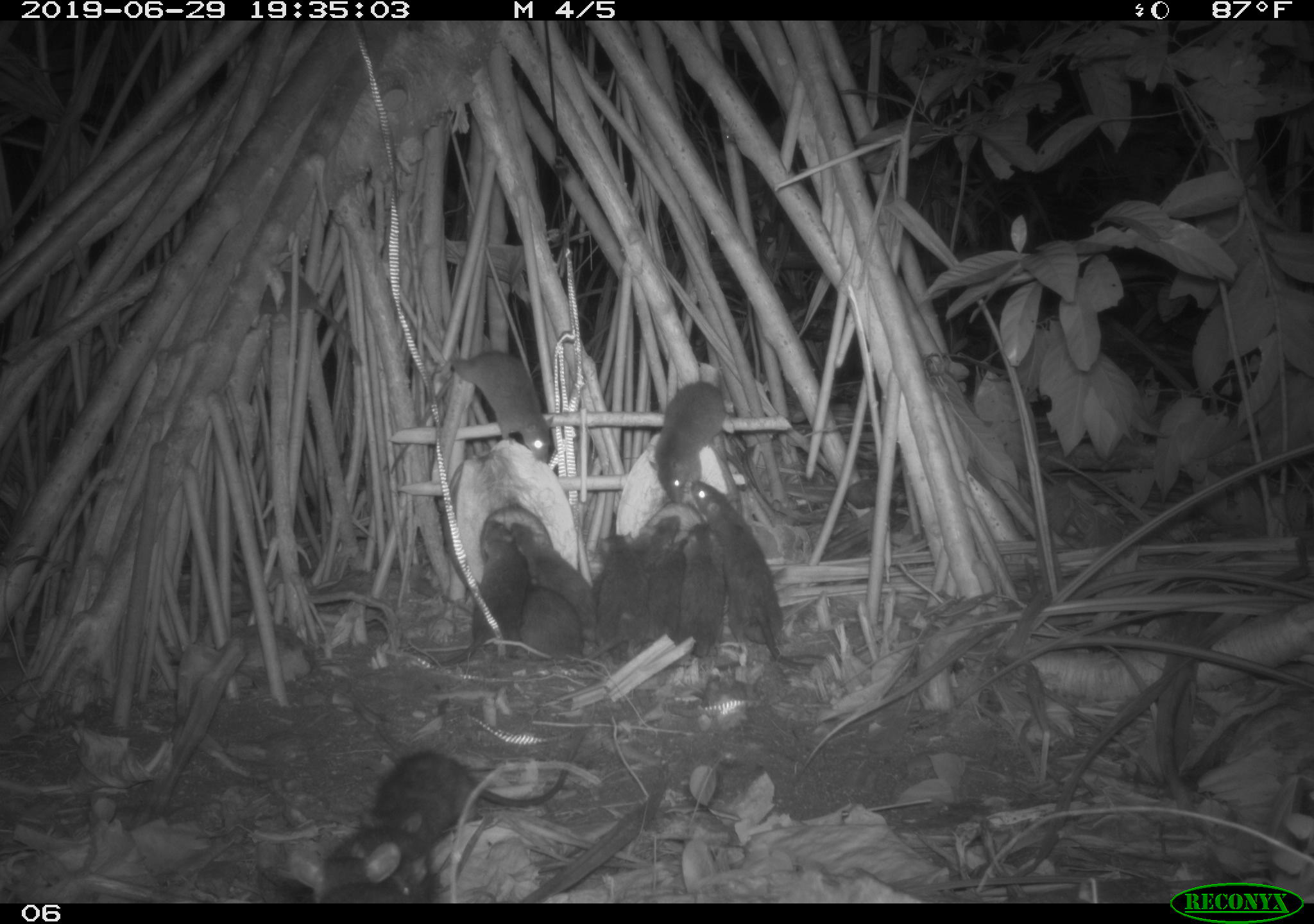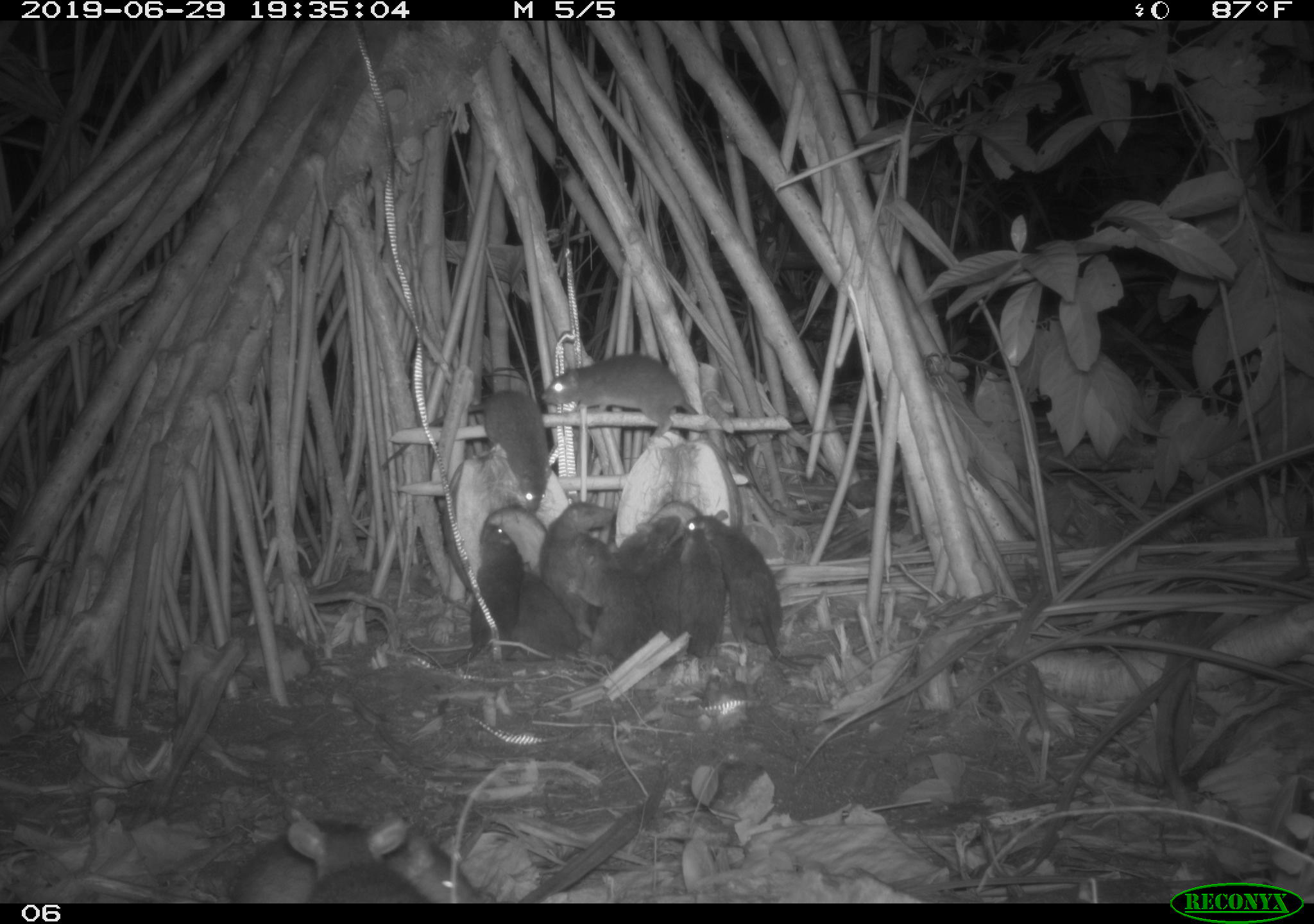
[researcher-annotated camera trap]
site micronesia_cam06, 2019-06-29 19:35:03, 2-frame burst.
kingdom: Animalia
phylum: Chordata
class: Mammalia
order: Rodentia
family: Muridae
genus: Rattus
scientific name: Rattus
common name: rat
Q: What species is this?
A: Rat (Rattus).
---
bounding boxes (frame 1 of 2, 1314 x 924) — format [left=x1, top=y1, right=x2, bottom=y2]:
rat: [left=359, top=728, right=595, bottom=859]; [left=692, top=479, right=822, bottom=676]; [left=381, top=347, right=561, bottom=482]; [left=508, top=515, right=619, bottom=670]; [left=429, top=515, right=533, bottom=669]; [left=246, top=263, right=365, bottom=366]; [left=584, top=524, right=666, bottom=671]; [left=644, top=380, right=731, bottom=513]; [left=514, top=578, right=615, bottom=678]; [left=323, top=828, right=454, bottom=898]; [left=595, top=512, right=685, bottom=606]; [left=673, top=518, right=729, bottom=669]; [left=279, top=843, right=406, bottom=902]; [left=647, top=539, right=695, bottom=649]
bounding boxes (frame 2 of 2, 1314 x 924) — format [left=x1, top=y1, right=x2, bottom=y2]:
rat: [left=538, top=353, right=754, bottom=483]; [left=681, top=507, right=831, bottom=678]; [left=373, top=387, right=558, bottom=522]; [left=225, top=810, right=486, bottom=902]; [left=438, top=522, right=527, bottom=672]; [left=281, top=813, right=432, bottom=901]; [left=584, top=513, right=686, bottom=632]; [left=564, top=536, right=653, bottom=670]; [left=536, top=502, right=616, bottom=631]; [left=670, top=523, right=729, bottom=669]; [left=508, top=560, right=576, bottom=661]; [left=648, top=534, right=689, bottom=646]